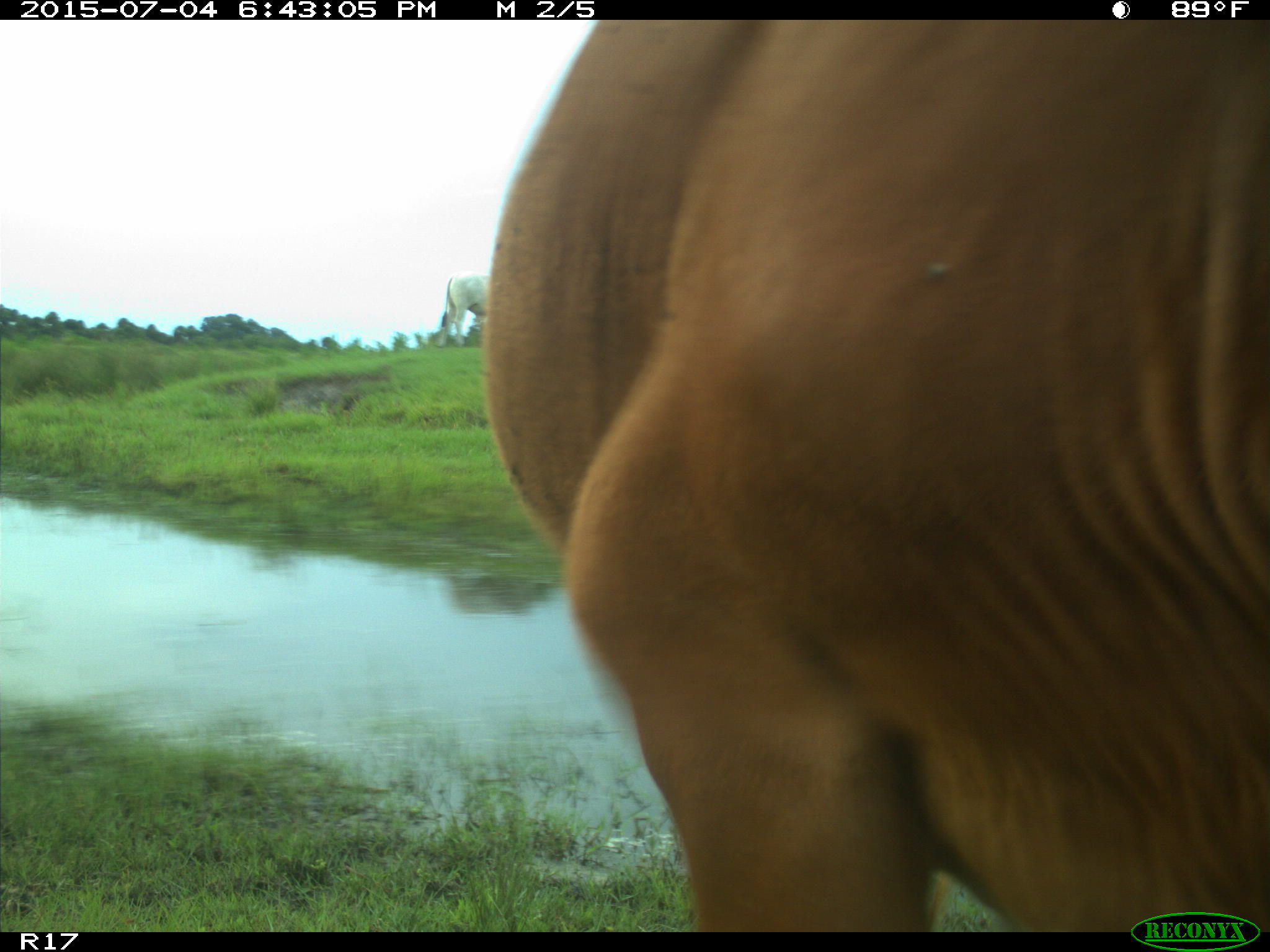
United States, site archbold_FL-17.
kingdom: Animalia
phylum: Chordata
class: Mammalia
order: Artiodactyla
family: Bovidae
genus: Bos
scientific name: Bos taurus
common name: domestic cow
Bos taurus (domestic cow).